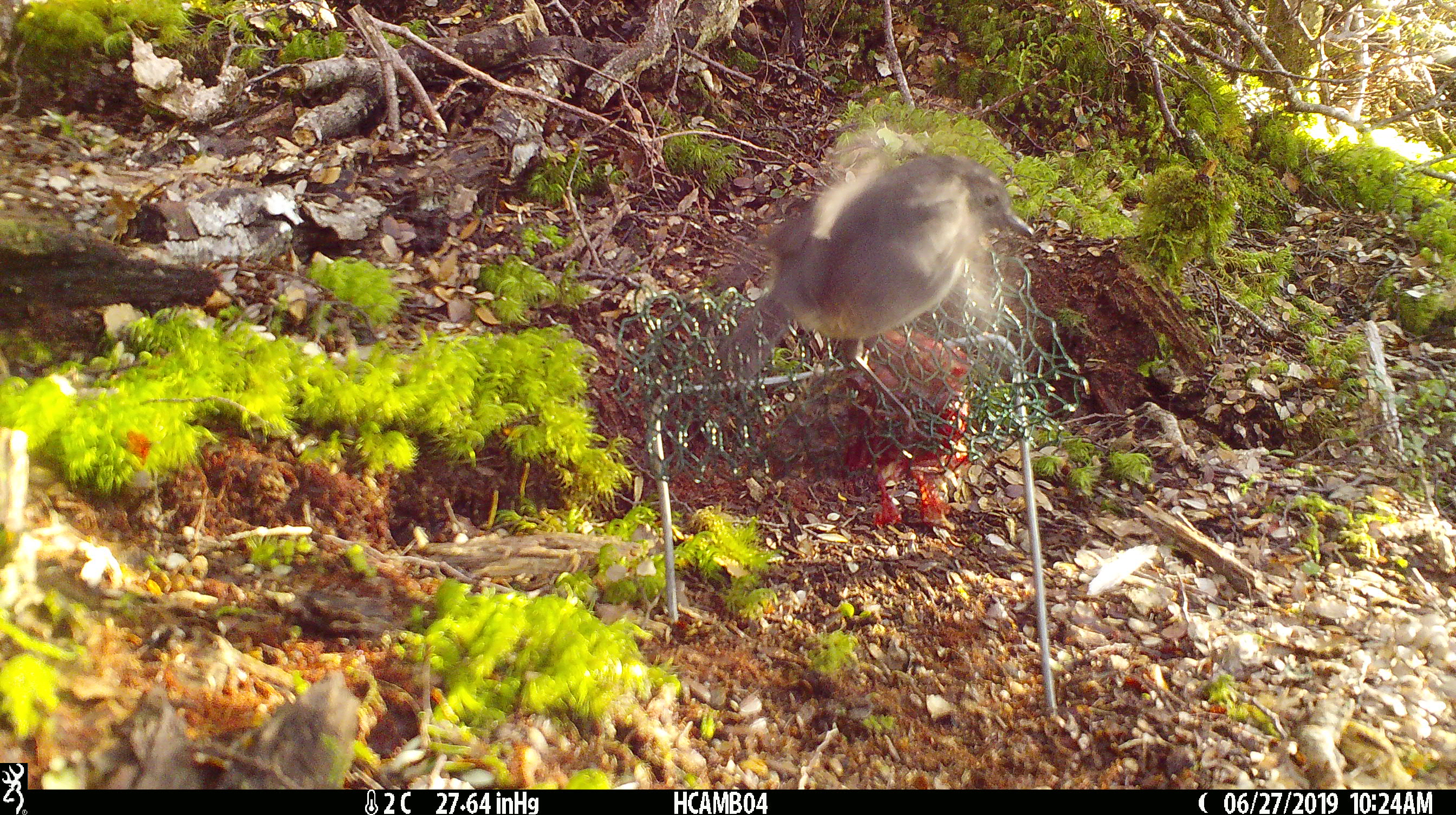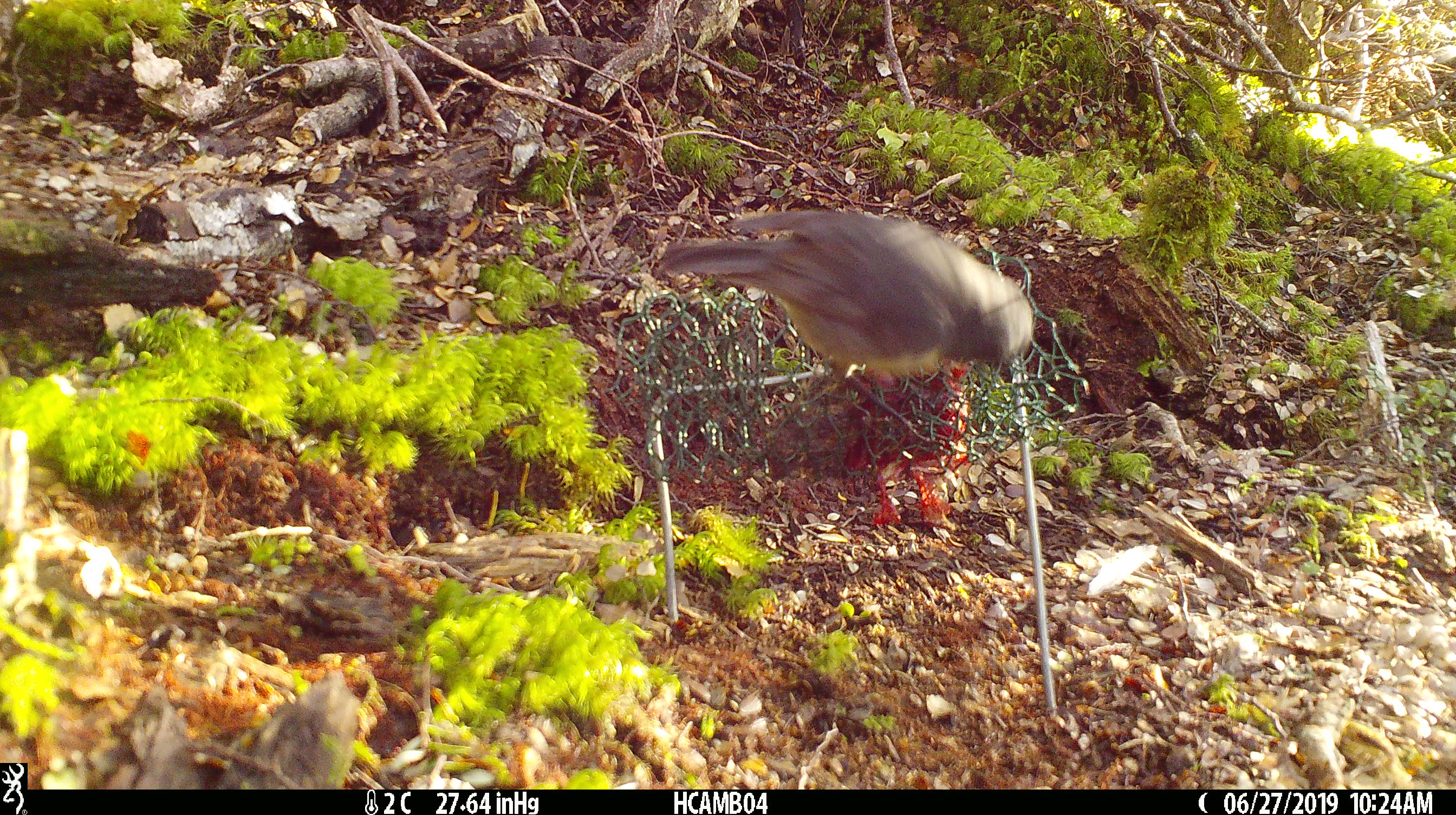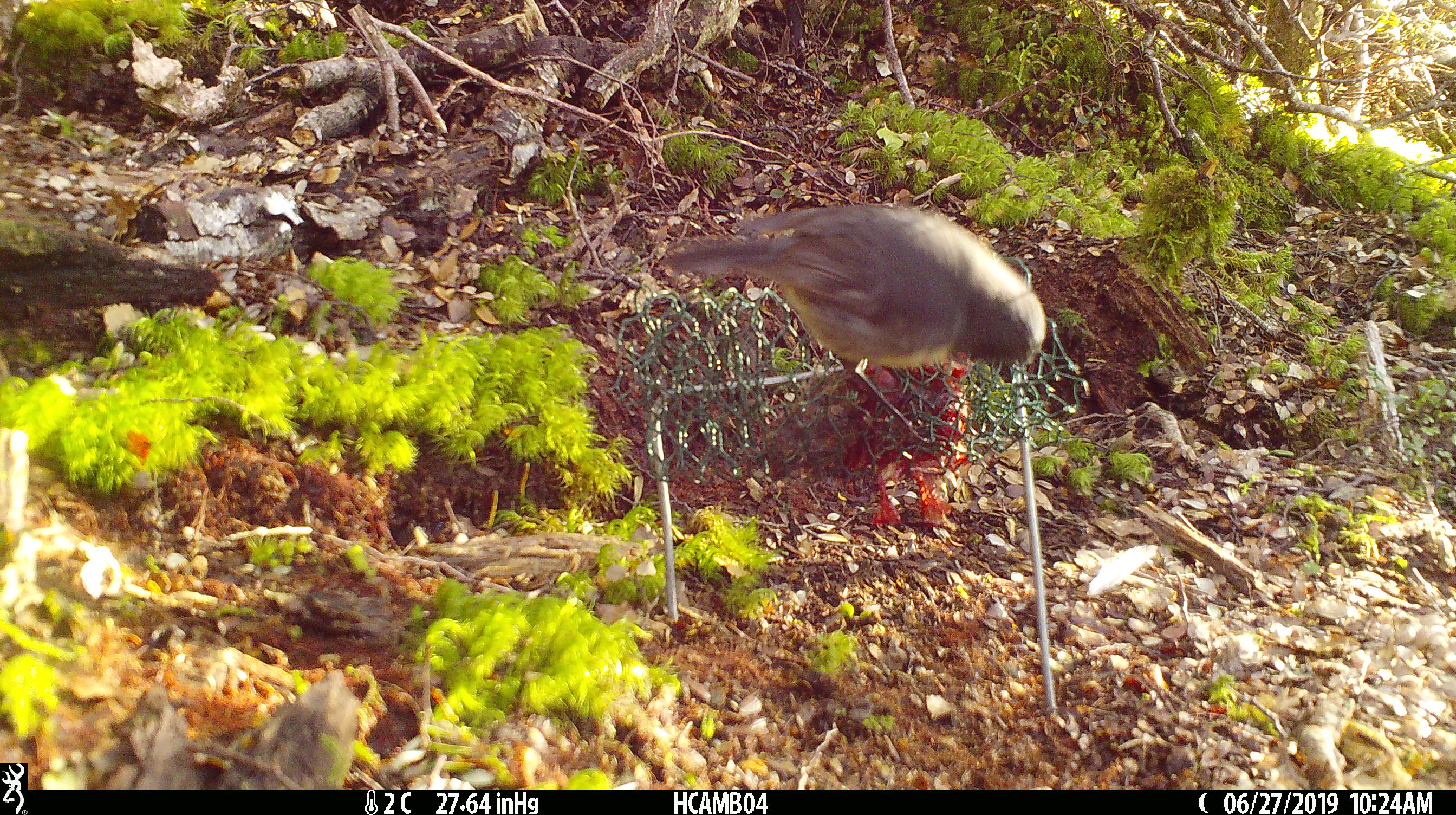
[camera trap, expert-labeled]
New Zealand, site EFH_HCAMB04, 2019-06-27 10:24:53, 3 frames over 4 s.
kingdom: Animalia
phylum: Chordata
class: Aves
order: Passeriformes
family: Petroicidae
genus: Petroica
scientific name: Petroica australis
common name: new zealand robin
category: robin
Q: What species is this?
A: Robin (new zealand robin) (Petroica australis).